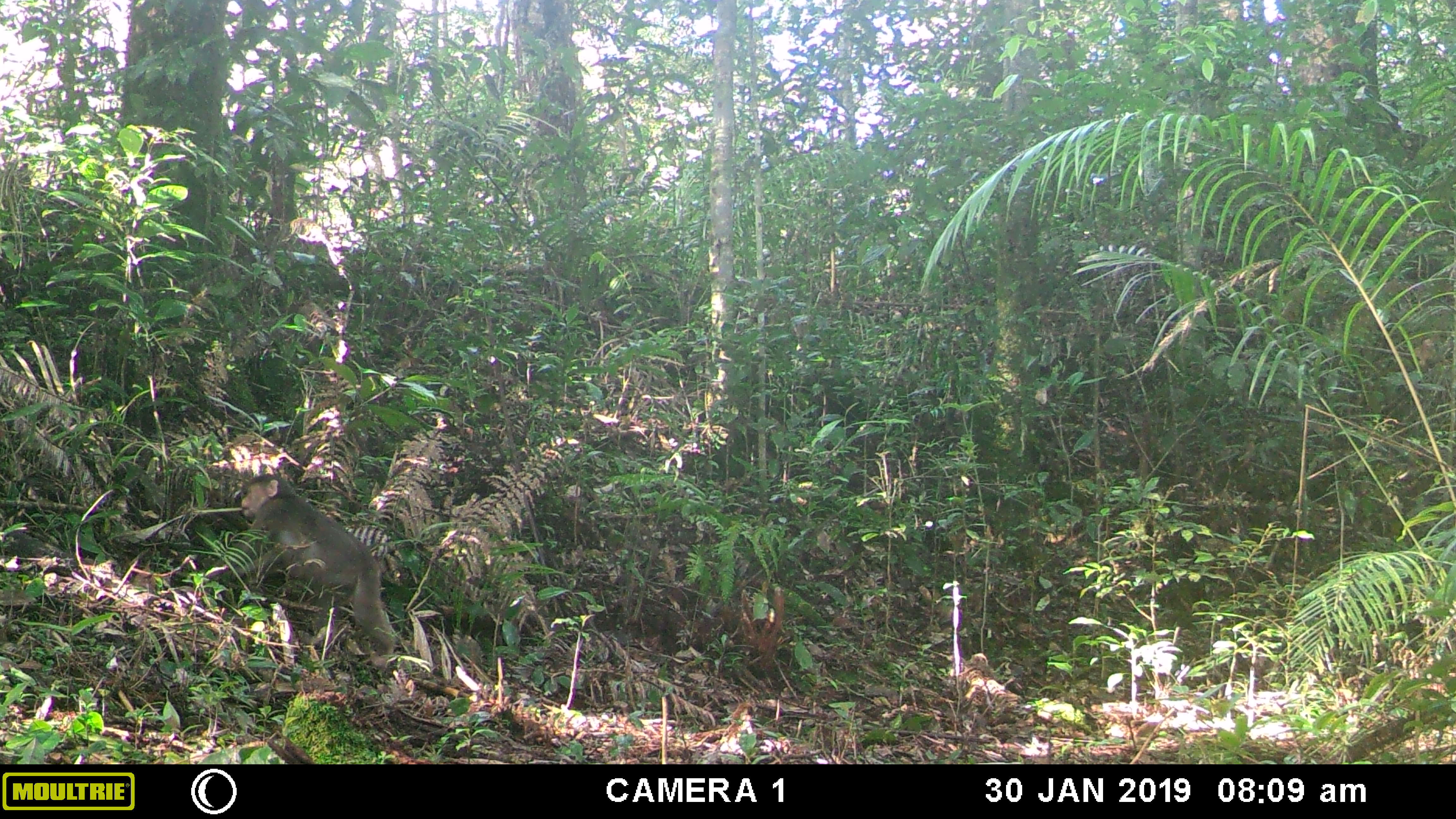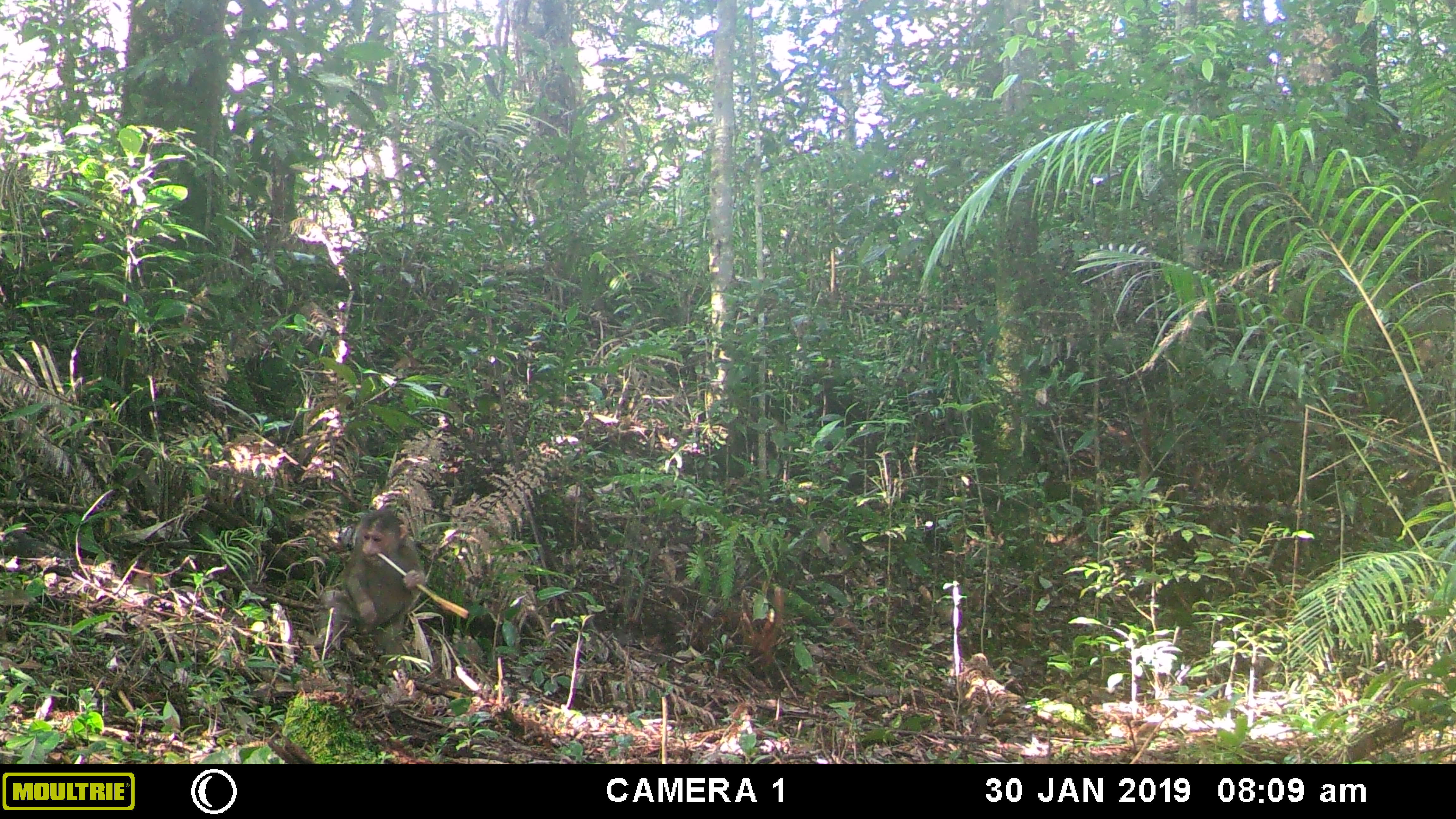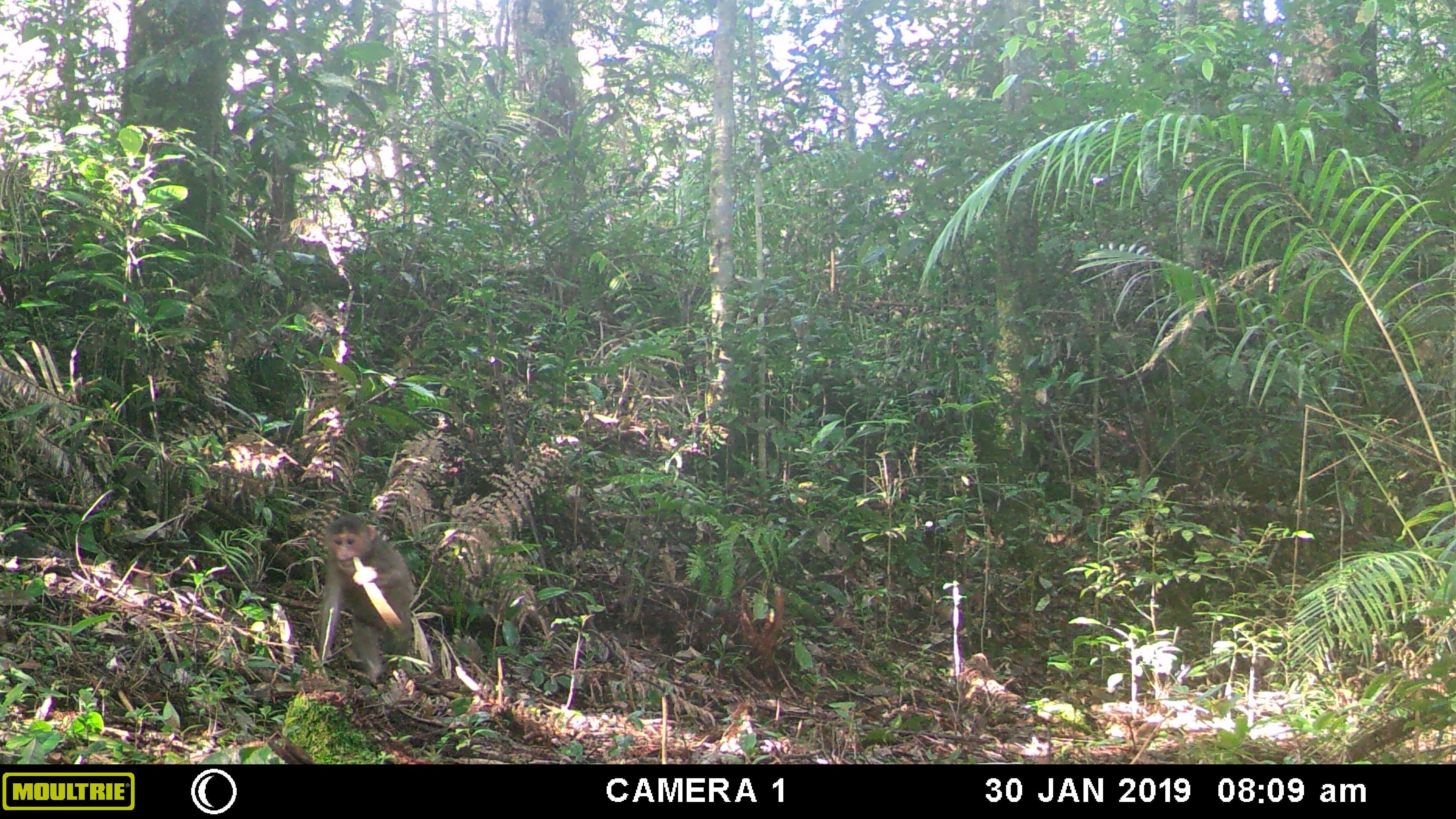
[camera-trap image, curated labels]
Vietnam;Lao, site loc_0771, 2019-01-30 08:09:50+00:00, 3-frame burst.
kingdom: Animalia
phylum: Chordata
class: Mammalia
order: Primates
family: Cercopithecidae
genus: Macaca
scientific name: Macaca arctoides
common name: stump-tailed macaque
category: stump tailed macaque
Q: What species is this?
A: Stump tailed macaque (stump-tailed macaque) (Macaca arctoides).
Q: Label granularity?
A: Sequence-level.